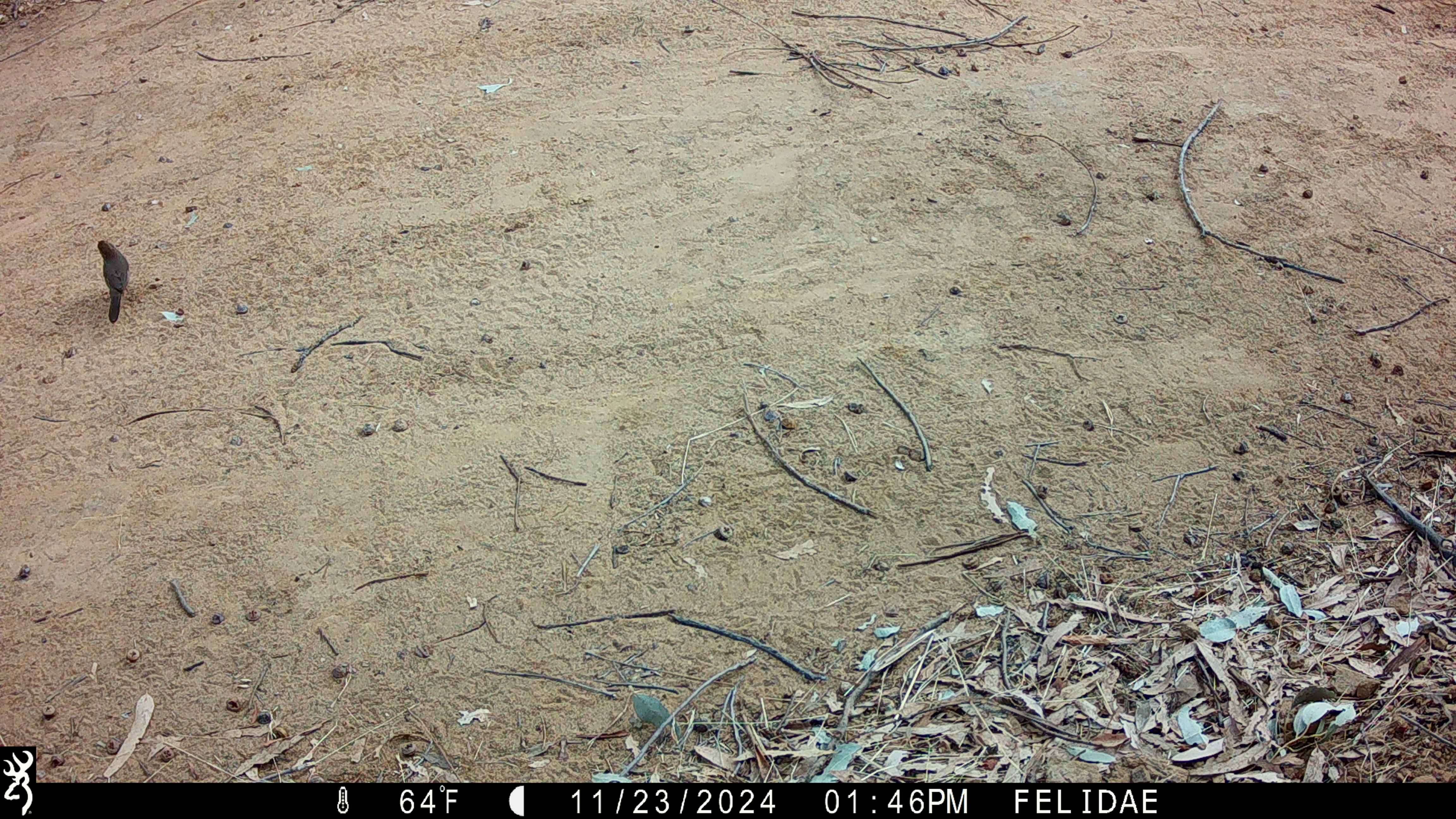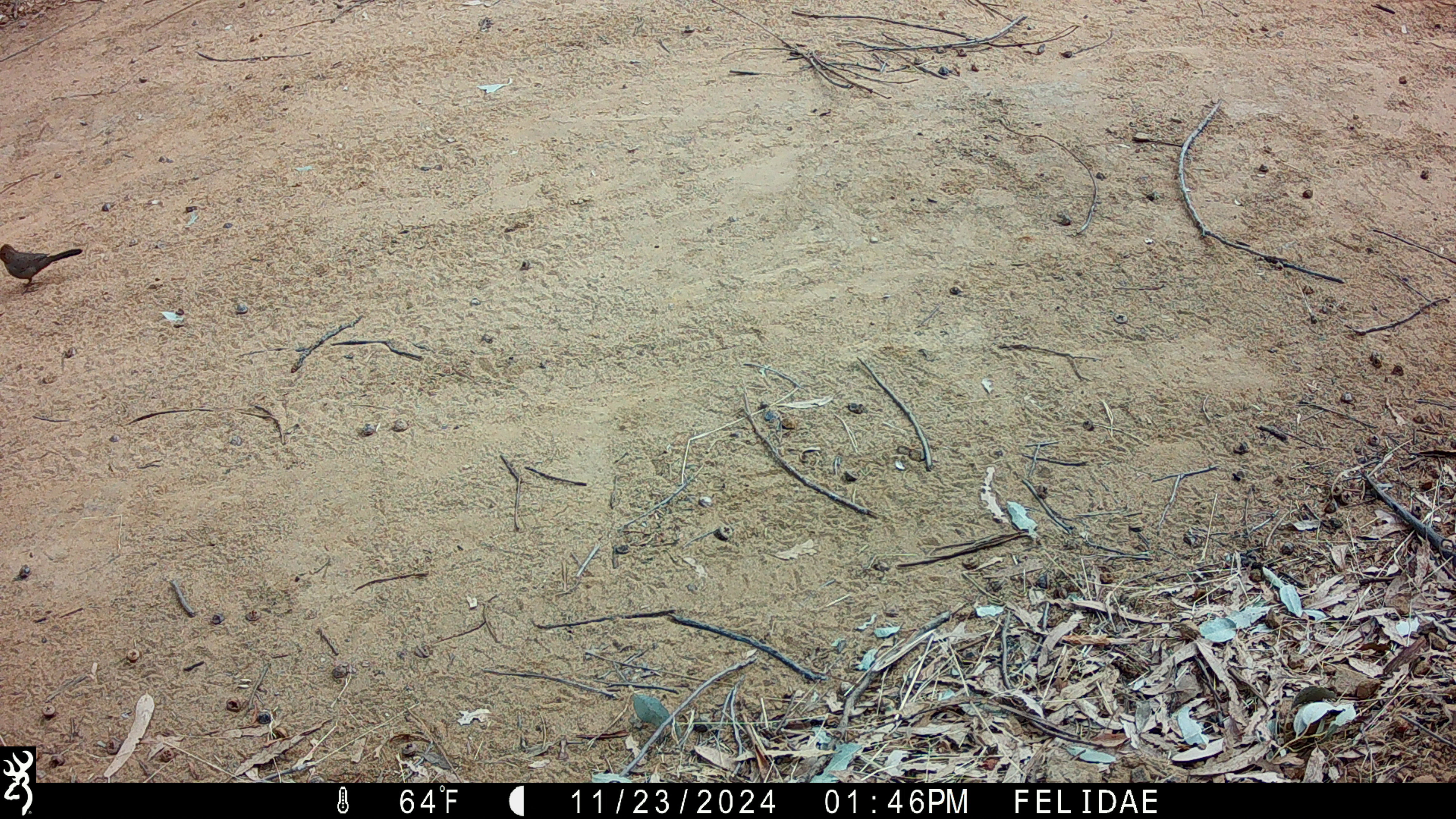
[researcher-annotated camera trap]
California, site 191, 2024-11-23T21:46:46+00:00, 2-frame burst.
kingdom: Animalia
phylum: Chordata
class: Aves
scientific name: Aves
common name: bird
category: unknown bird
Unknown bird (bird) (Aves).